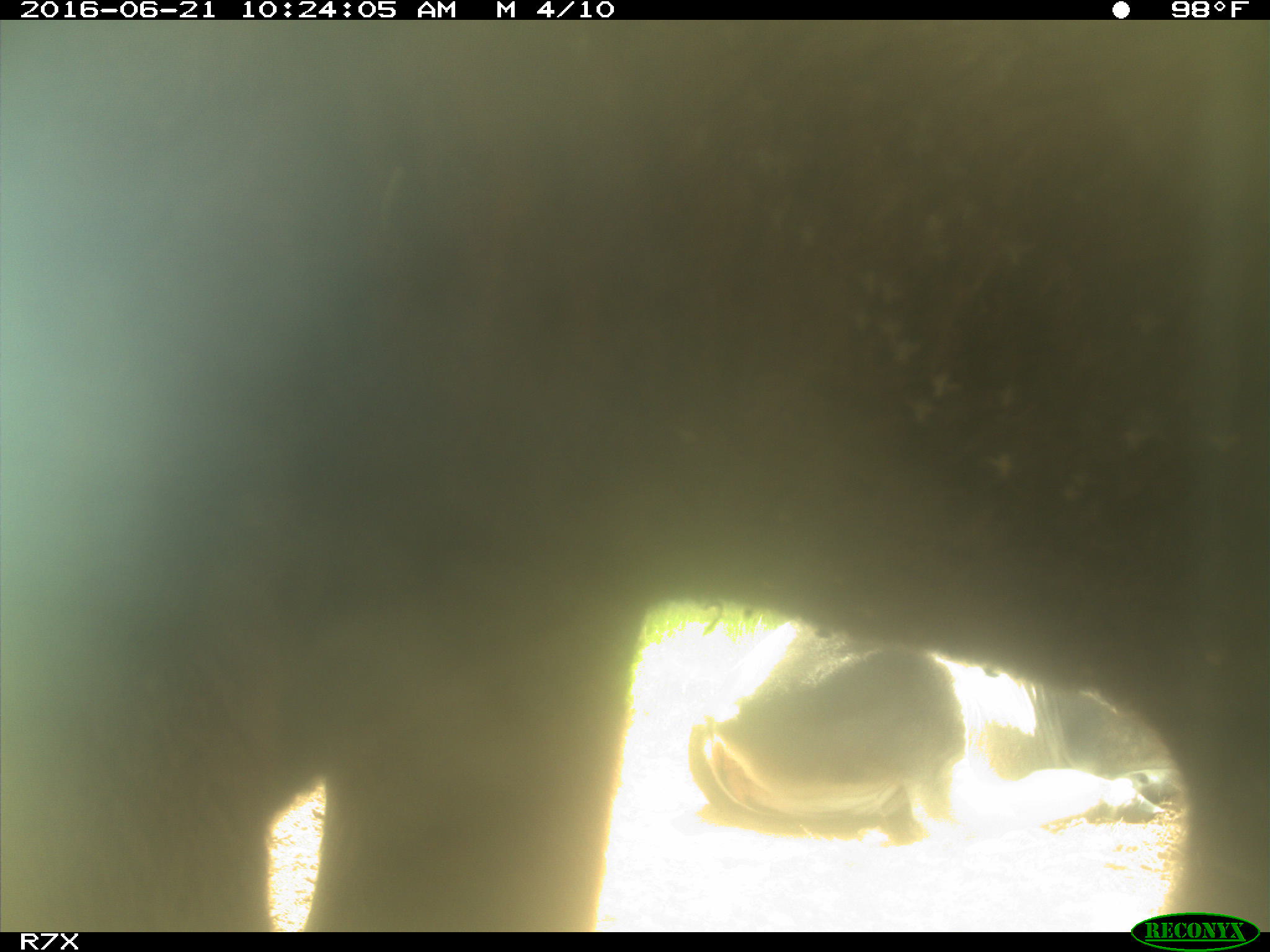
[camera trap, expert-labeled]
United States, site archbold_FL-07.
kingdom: Animalia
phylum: Chordata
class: Mammalia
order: Artiodactyla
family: Bovidae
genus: Bos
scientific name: Bos taurus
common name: domestic cow